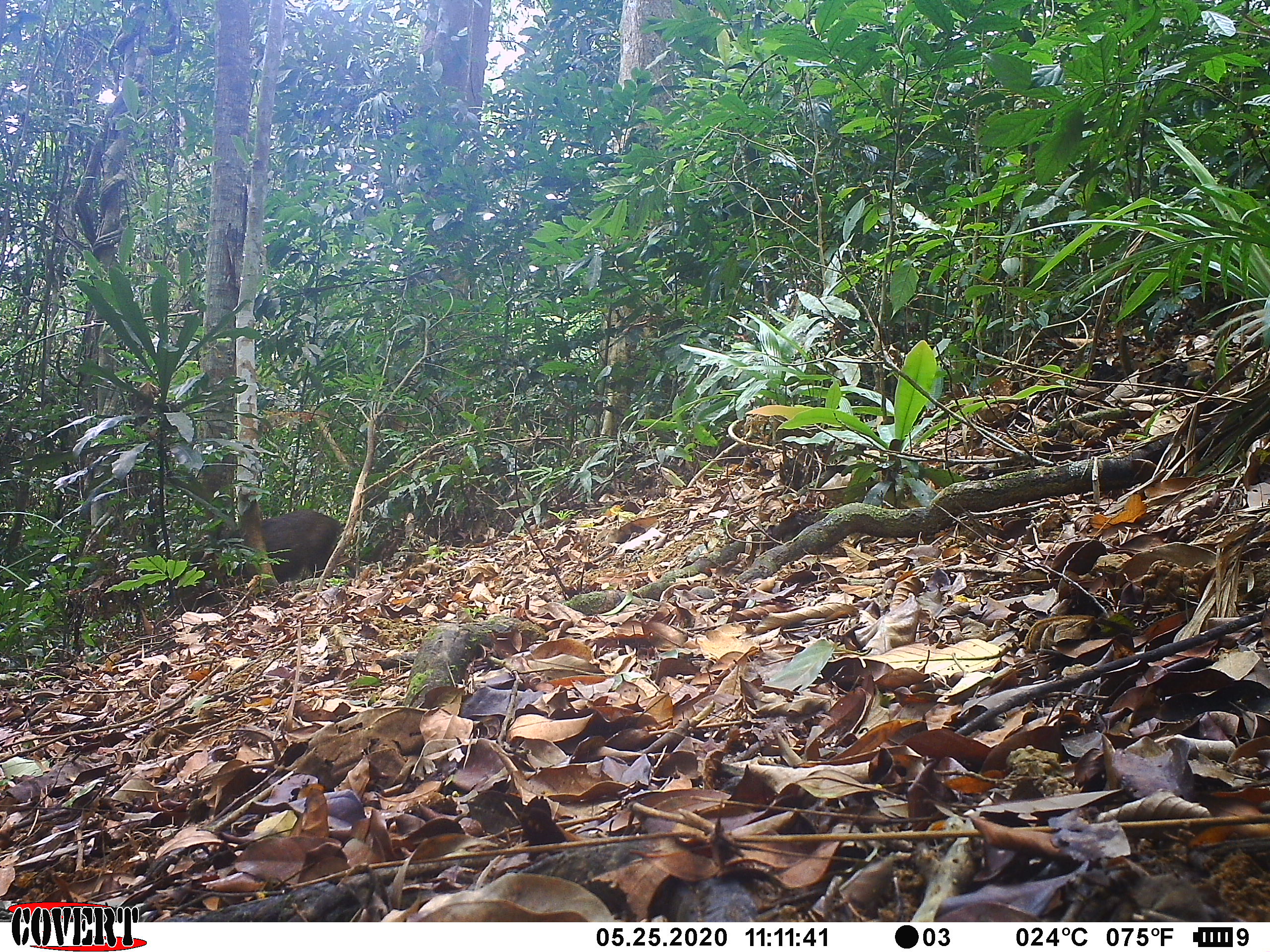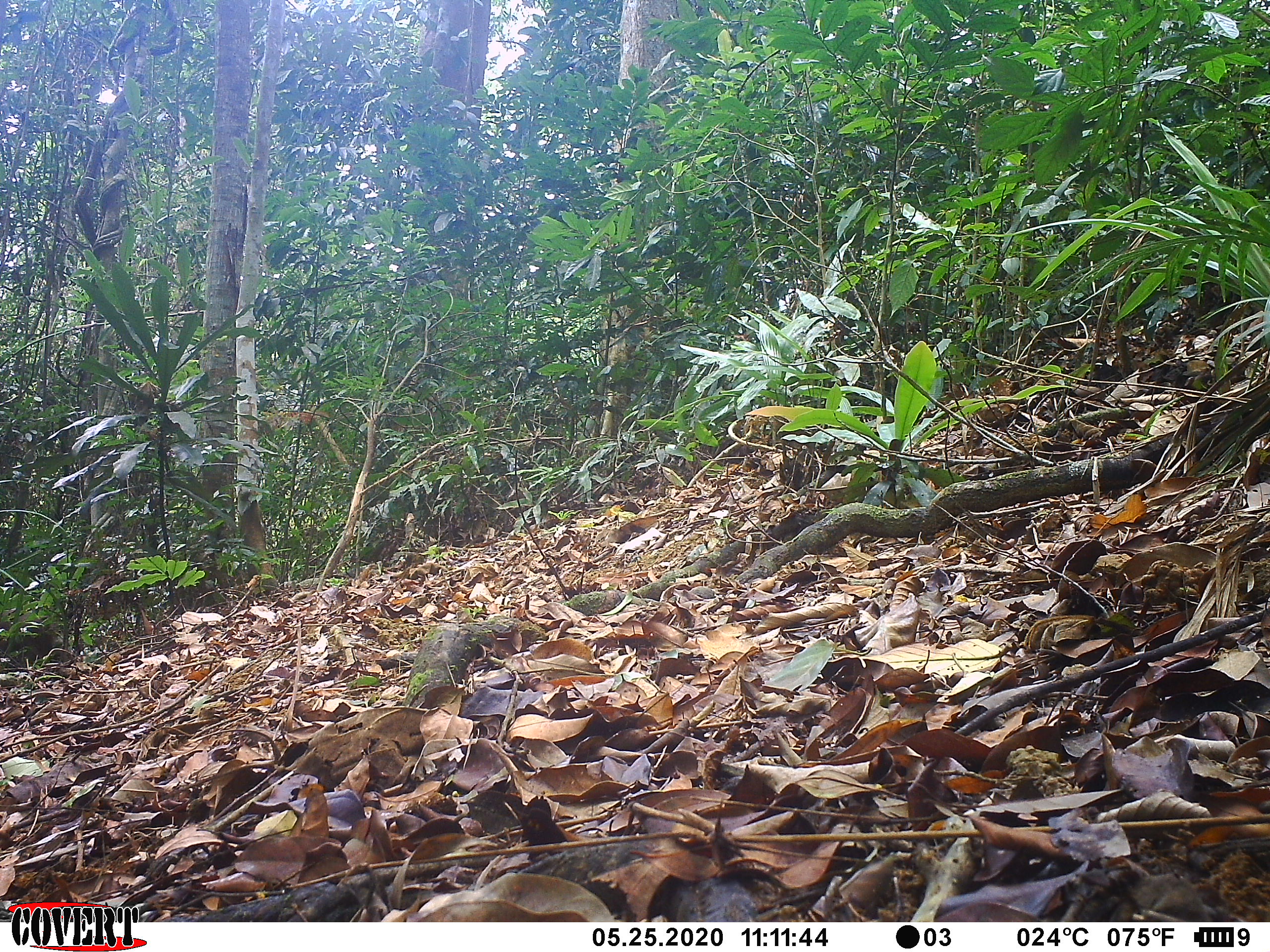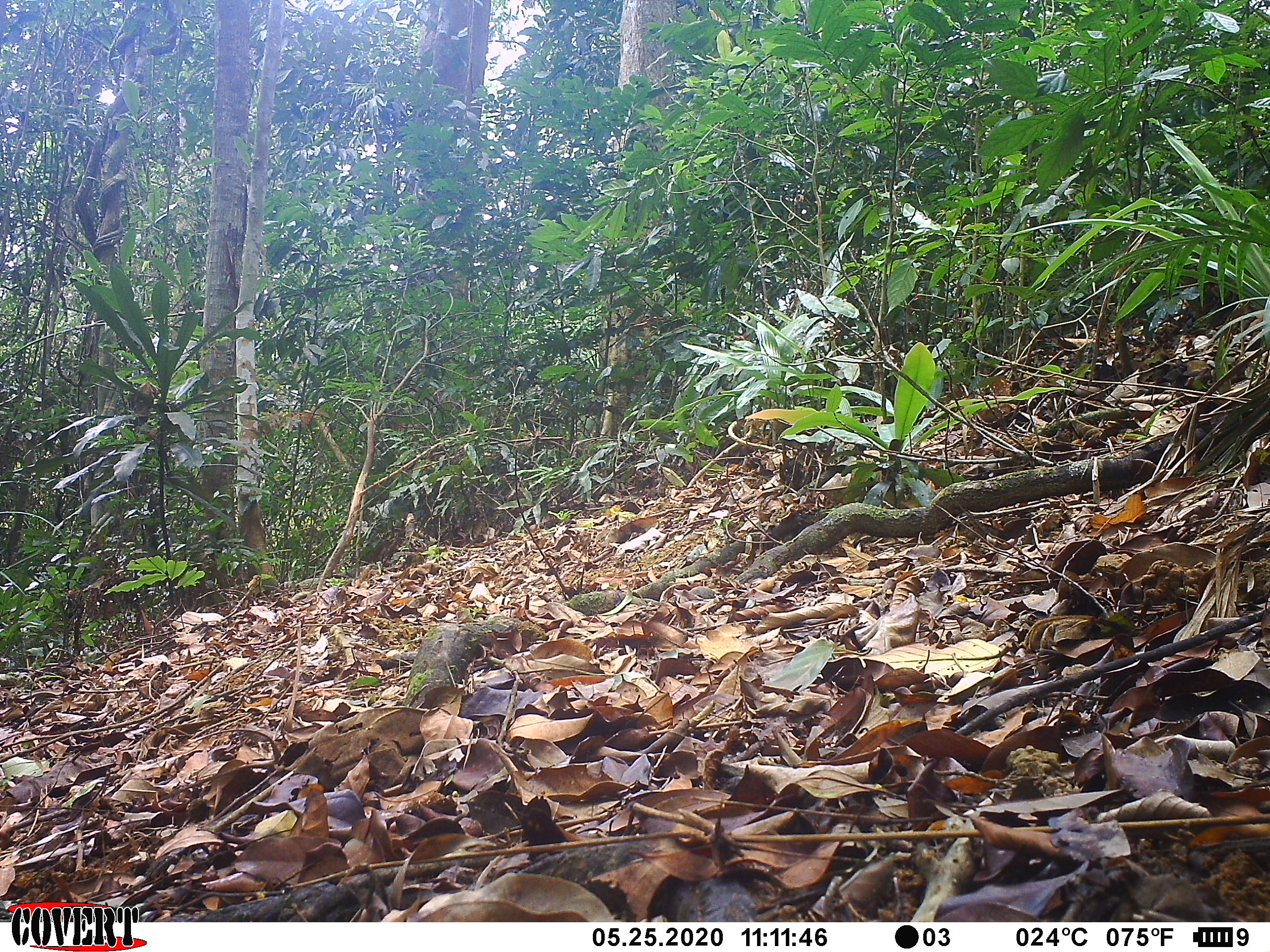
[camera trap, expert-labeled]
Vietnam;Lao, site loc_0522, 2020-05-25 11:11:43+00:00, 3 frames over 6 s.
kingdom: Animalia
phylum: Chordata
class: Mammalia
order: Artiodactyla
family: Suidae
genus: Sus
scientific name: Sus scrofa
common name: eurasian wild pig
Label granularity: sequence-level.